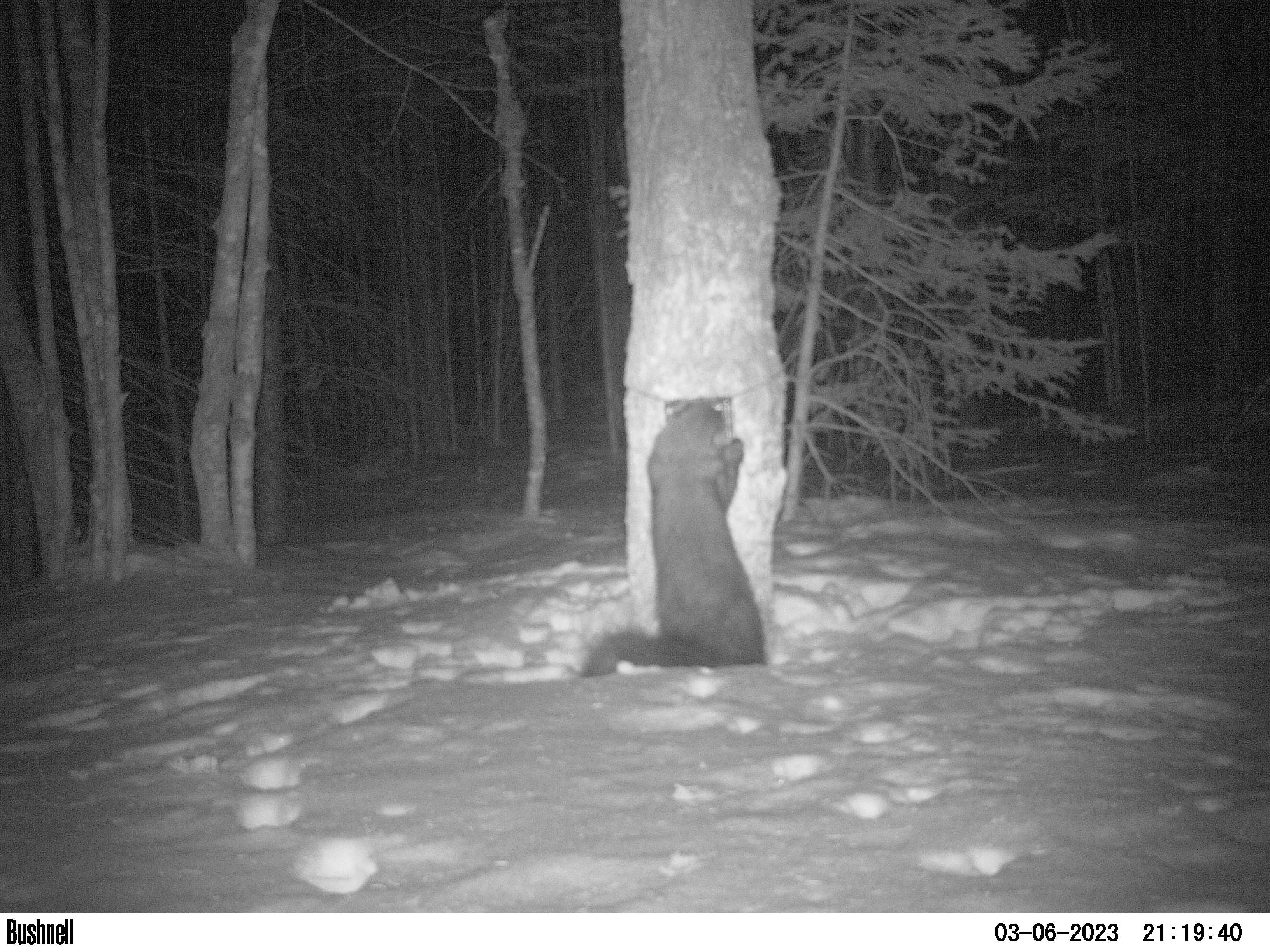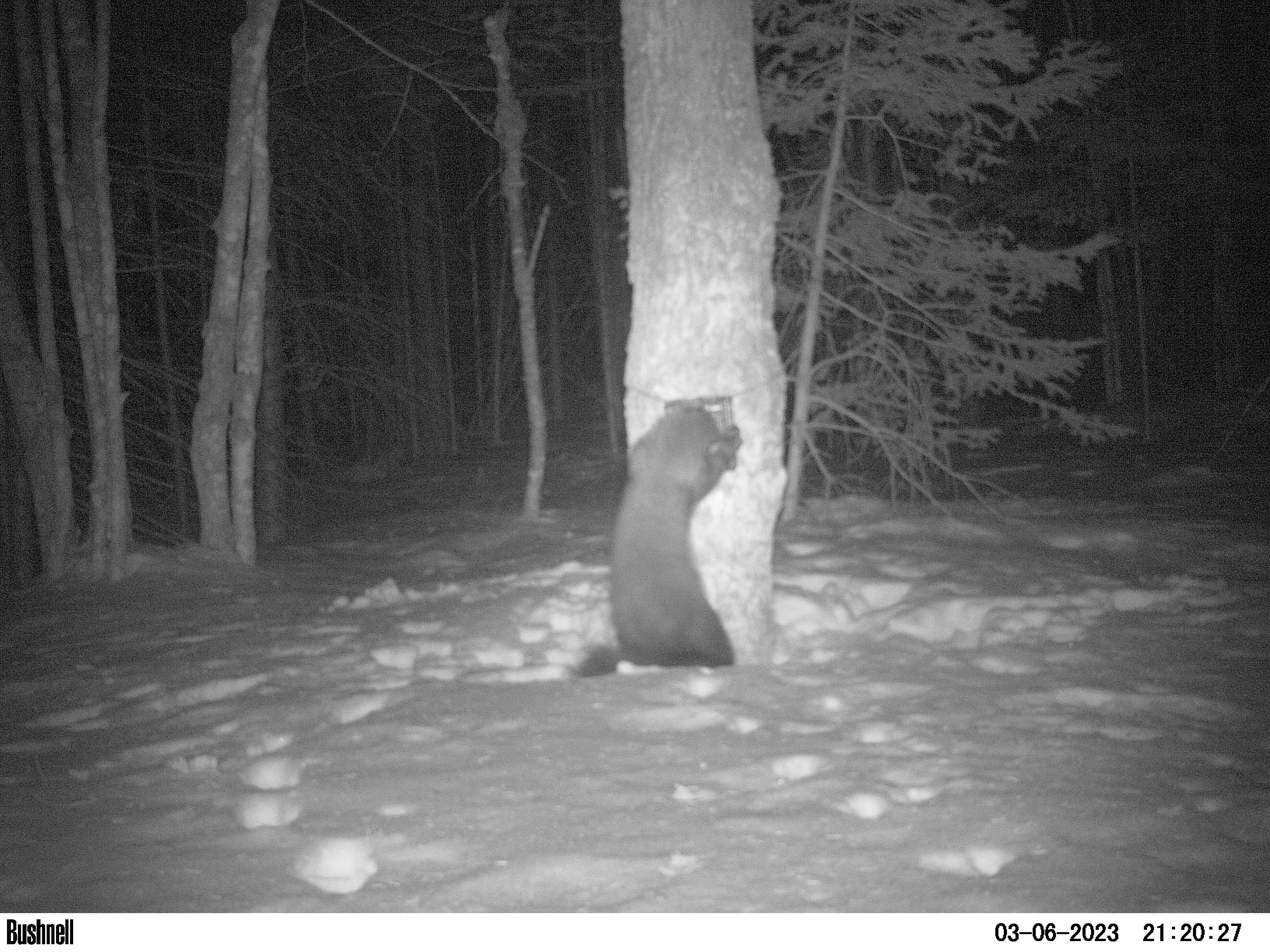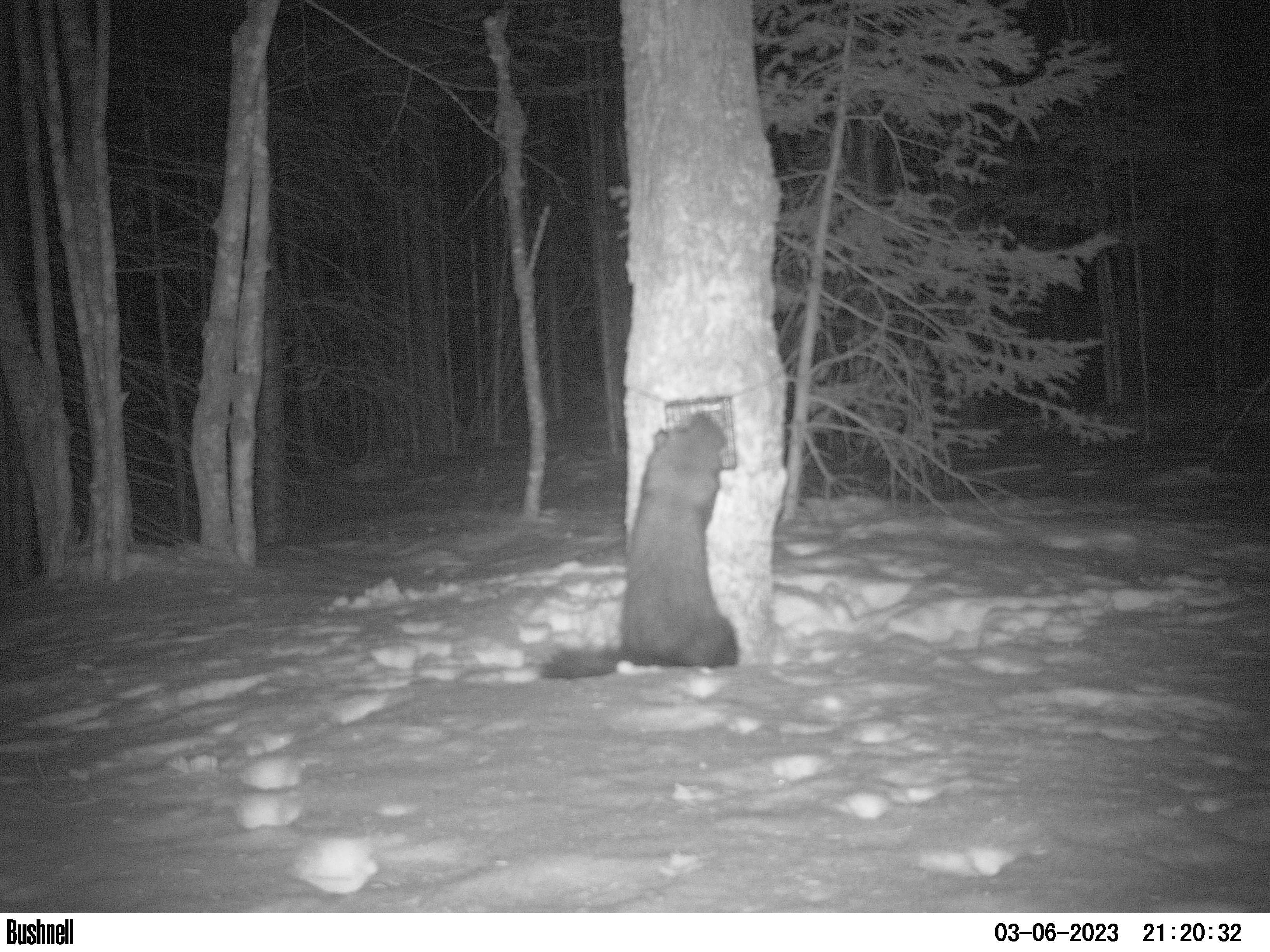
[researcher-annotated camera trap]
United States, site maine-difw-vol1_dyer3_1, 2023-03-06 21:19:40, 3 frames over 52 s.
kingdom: Animalia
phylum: Chordata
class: Mammalia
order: Carnivora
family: Mustelidae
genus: Pekania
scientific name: Pekania pennanti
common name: fisher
Fisher (Pekania pennanti).